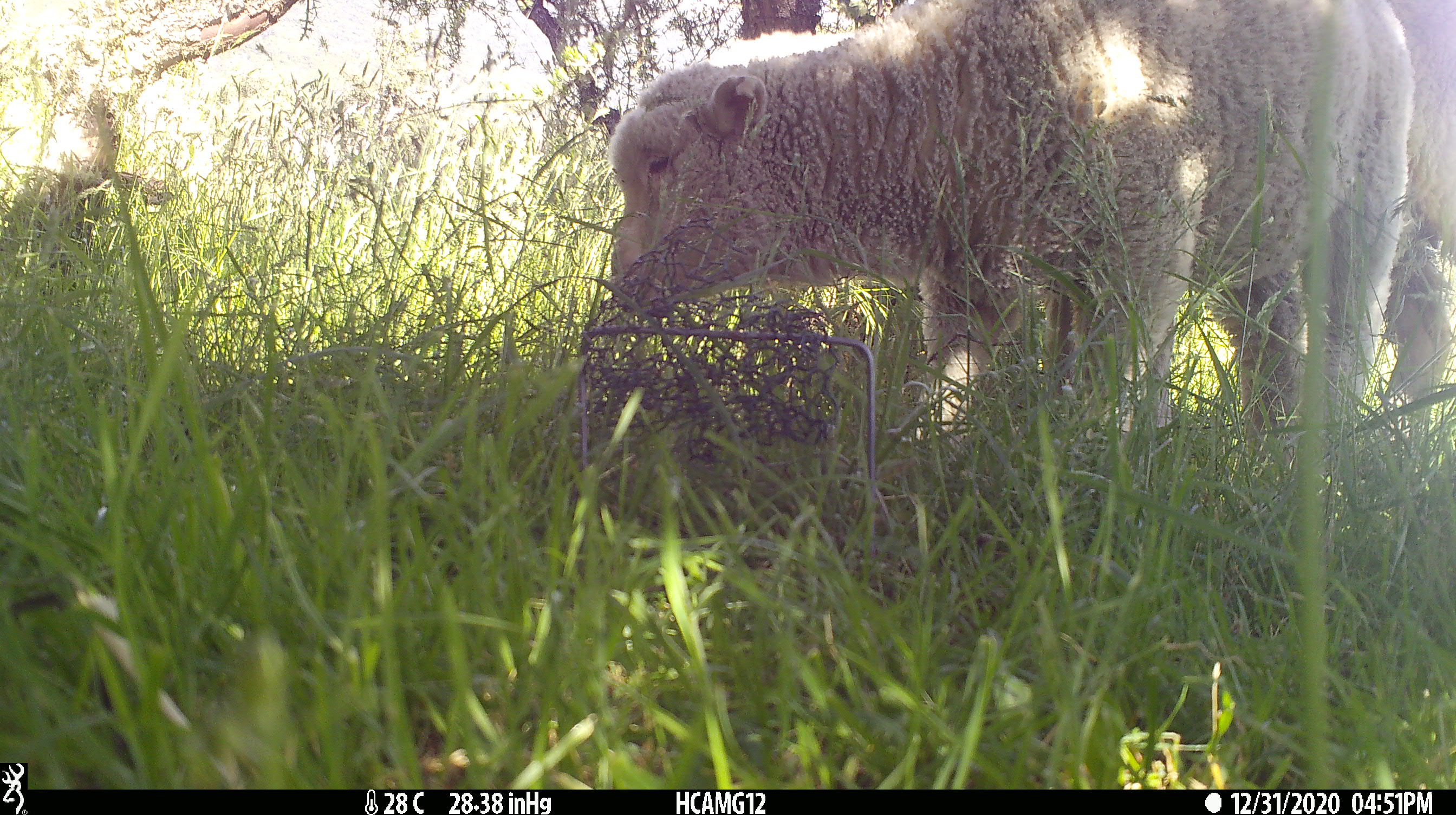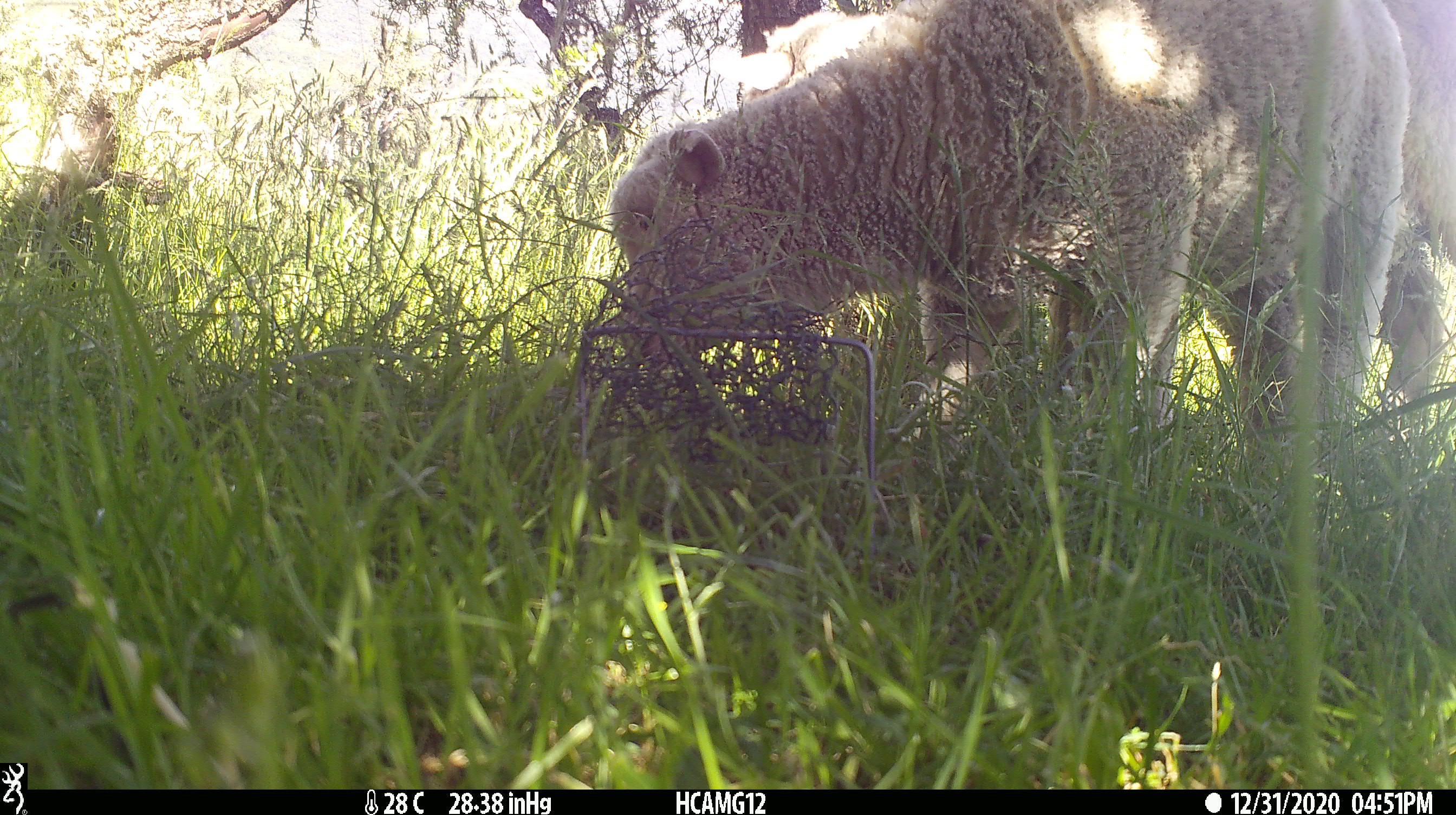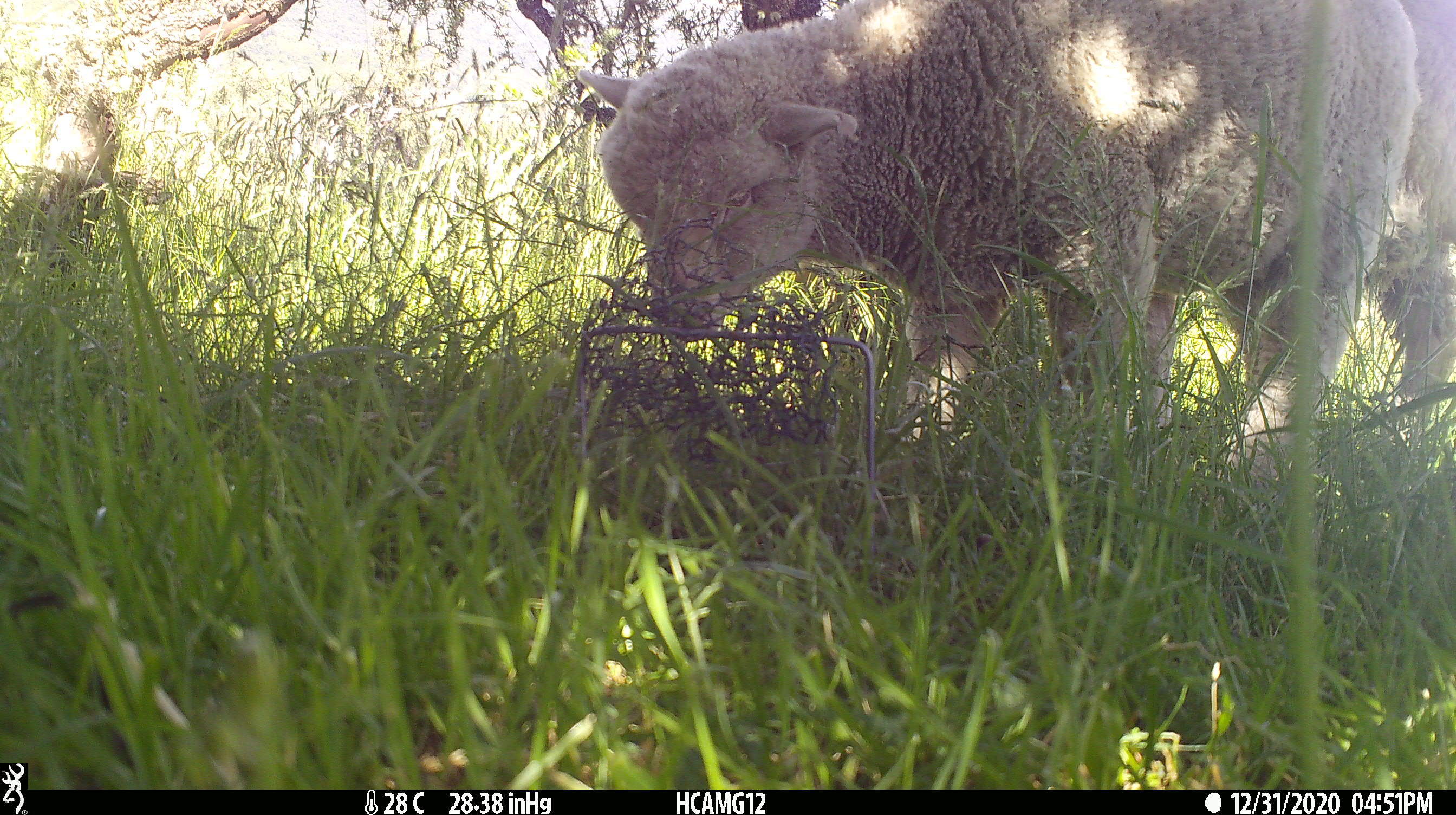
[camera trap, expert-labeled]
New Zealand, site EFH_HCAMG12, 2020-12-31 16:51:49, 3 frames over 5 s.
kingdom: Animalia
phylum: Chordata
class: Mammalia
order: Artiodactyla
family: Bovidae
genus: Ovis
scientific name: Ovis aries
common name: domestic sheep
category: sheep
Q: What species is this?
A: Sheep (domestic sheep) (Ovis aries).